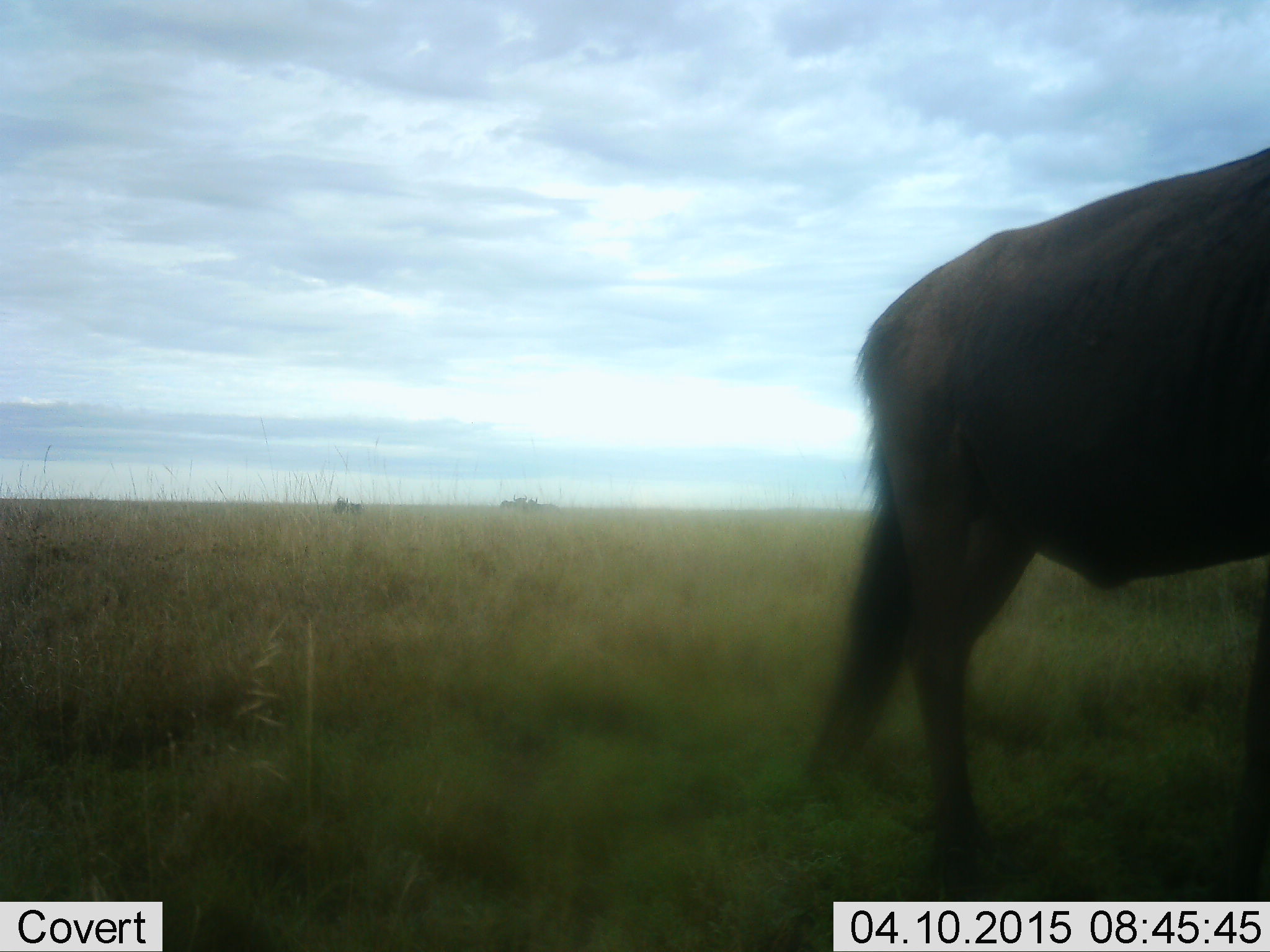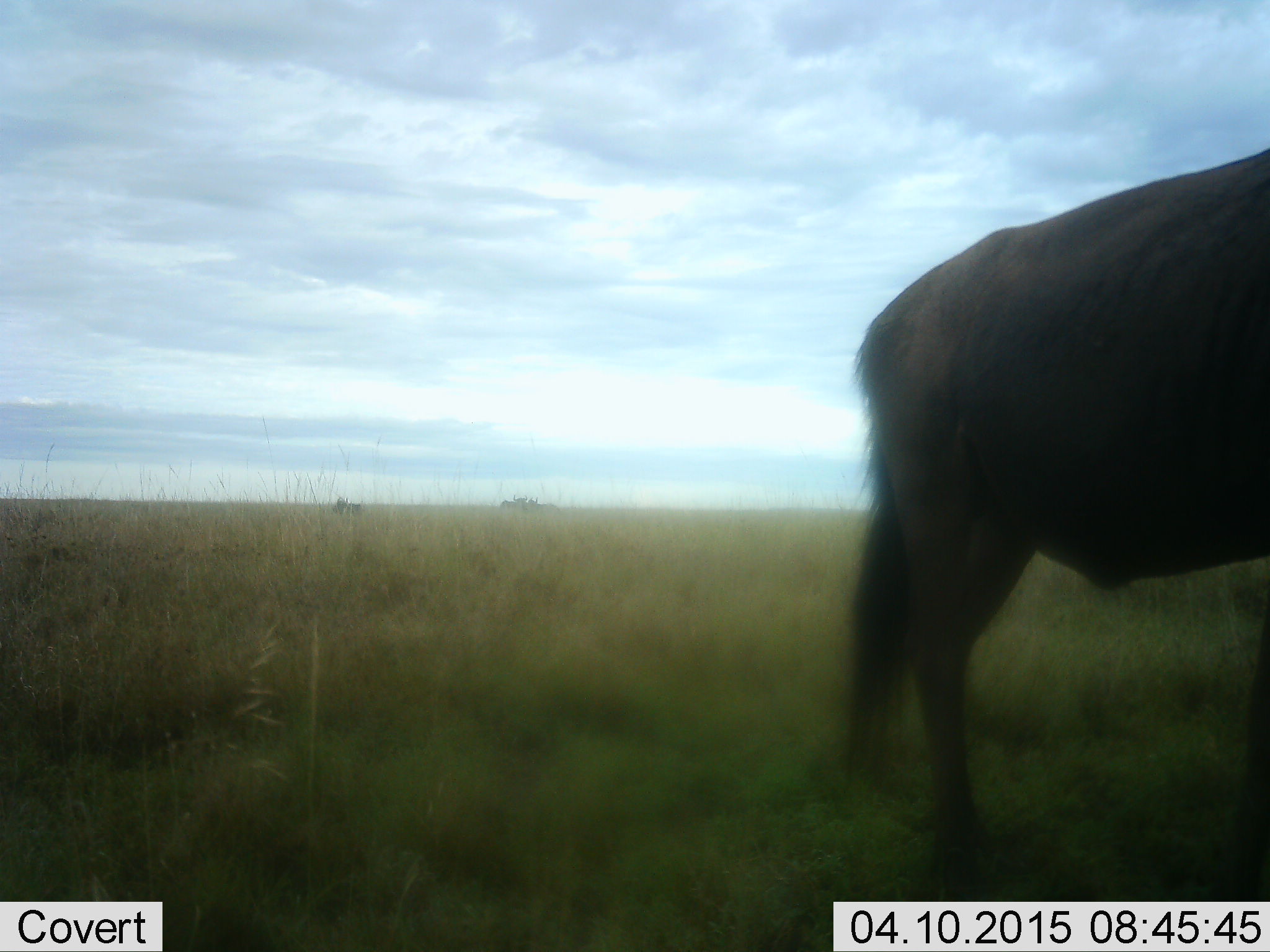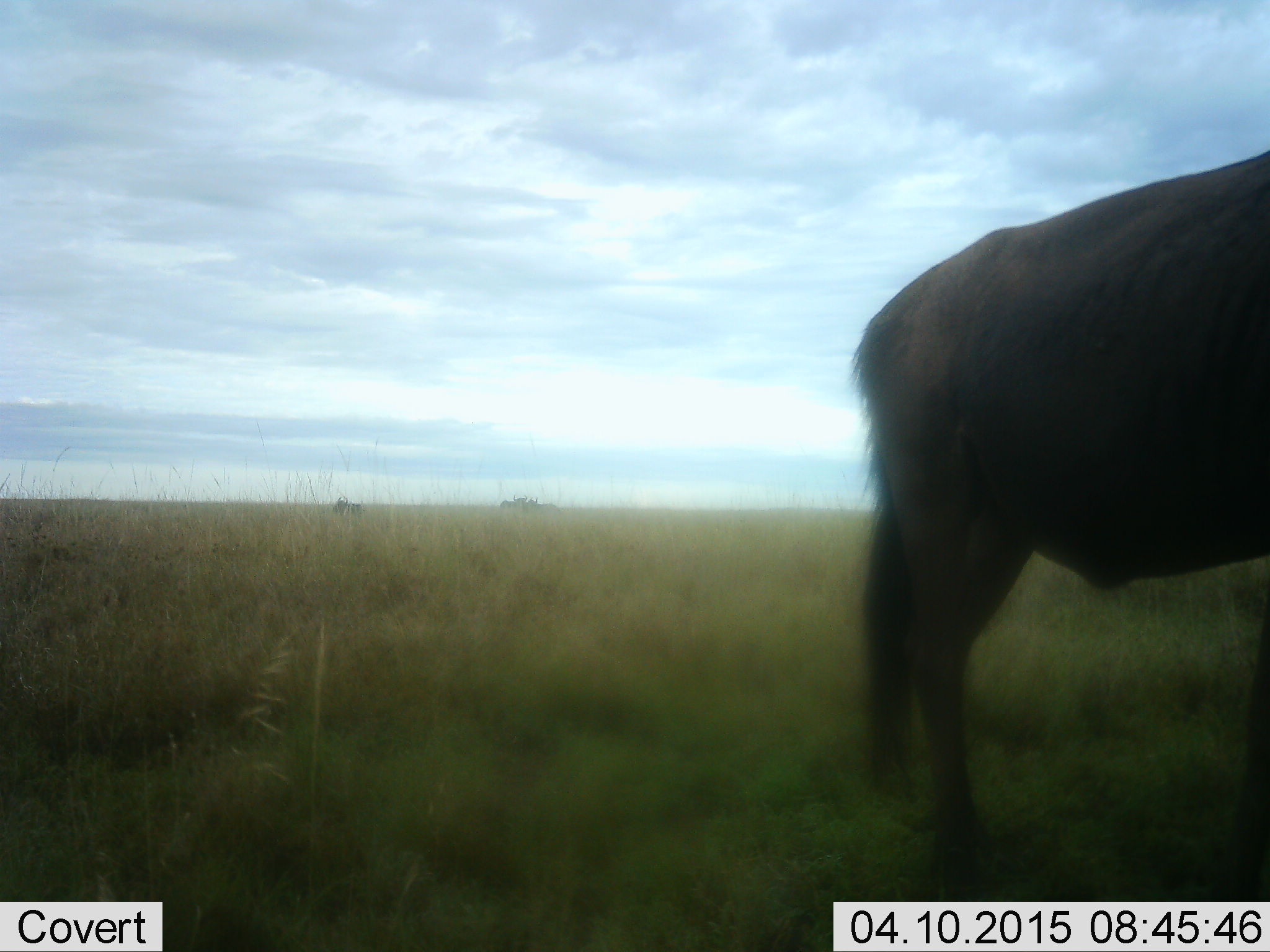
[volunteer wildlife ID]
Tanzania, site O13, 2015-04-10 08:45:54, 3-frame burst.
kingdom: Animalia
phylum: Chordata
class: Mammalia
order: Artiodactyla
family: Bovidae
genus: Connochaetes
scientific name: Connochaetes taurinus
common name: blue wildebeest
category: wildebeest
Wildebeest (blue wildebeest) (Connochaetes taurinus), count 1. Behavior (volunteer vote fractions): standing 100%, resting 0%, moving 0%, interacting 0%. Young present (vote fraction): 0%. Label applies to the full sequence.